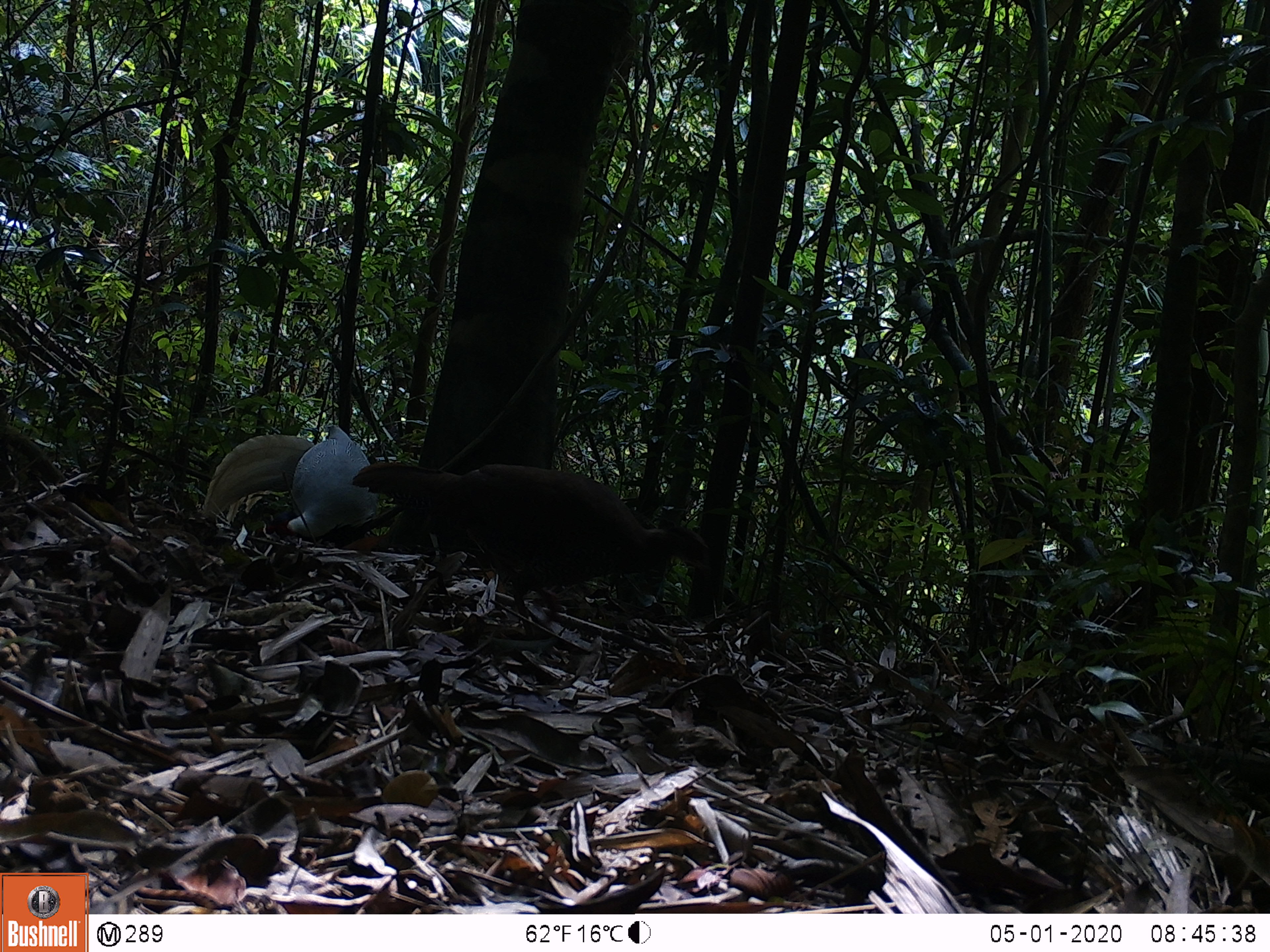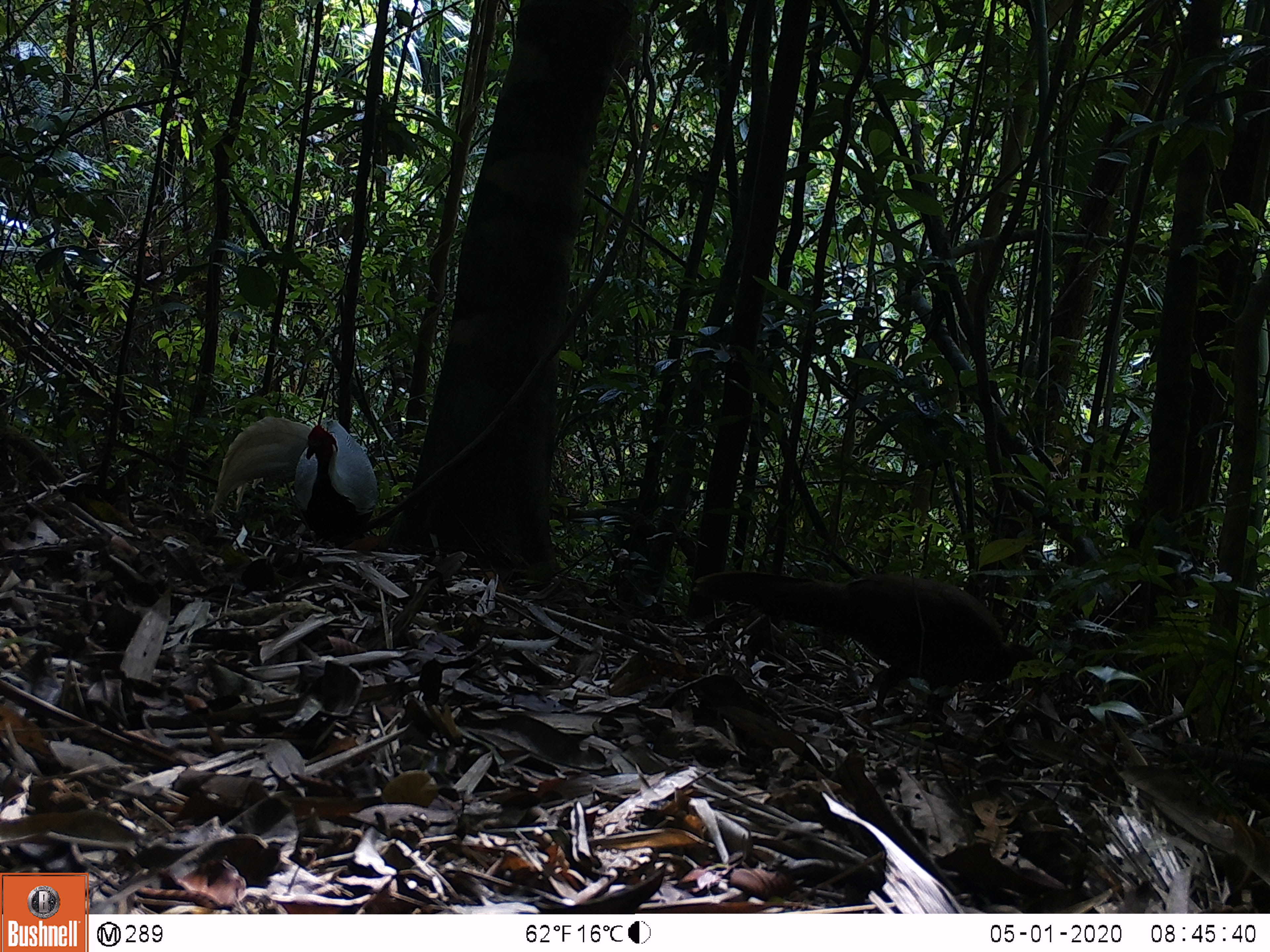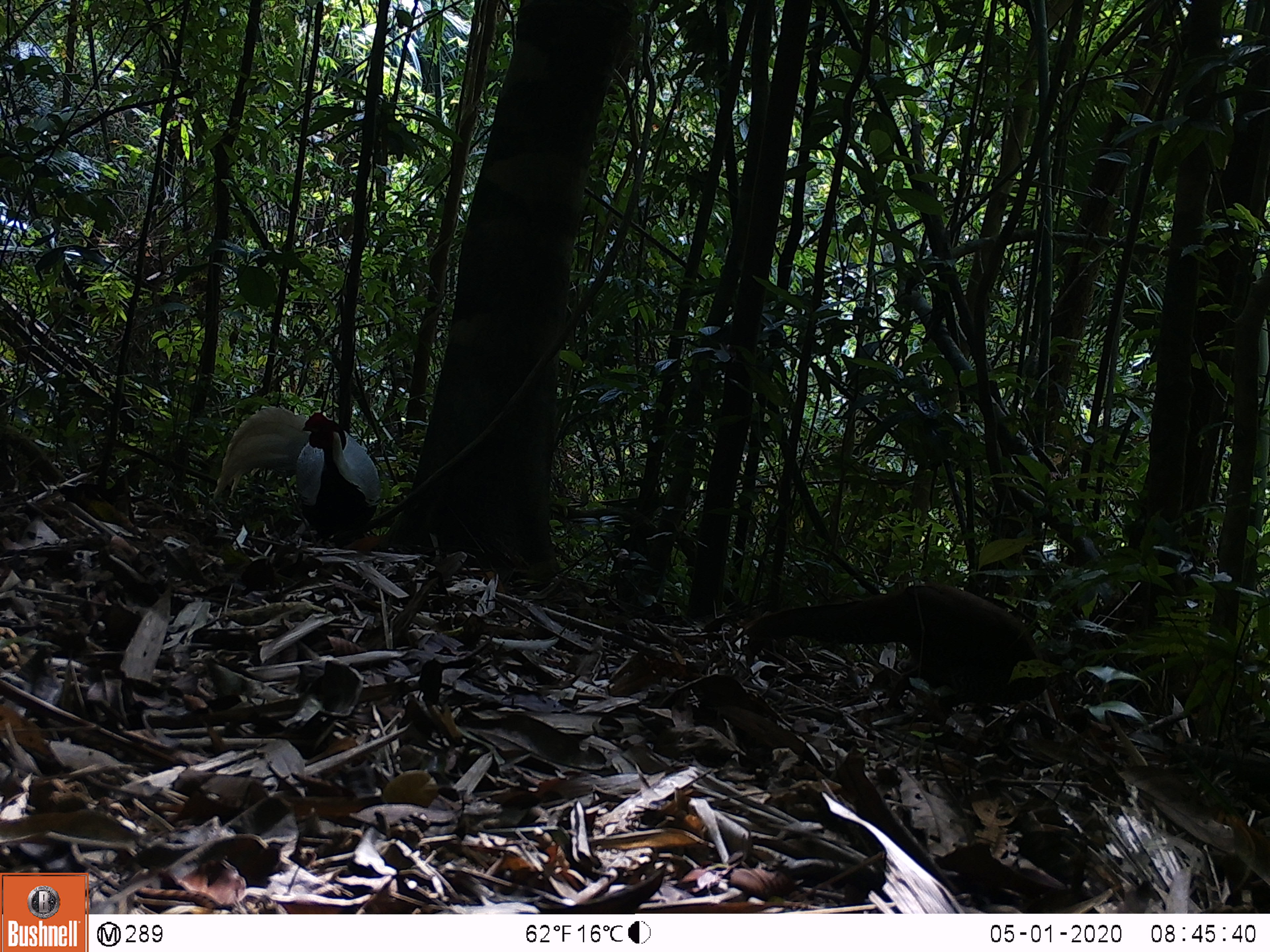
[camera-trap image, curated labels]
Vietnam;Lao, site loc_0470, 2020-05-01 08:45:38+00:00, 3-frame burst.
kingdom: Animalia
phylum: Chordata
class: Aves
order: Galliformes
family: Phasianidae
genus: Lophura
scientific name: Lophura nycthemera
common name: silver pheasant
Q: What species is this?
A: Silver pheasant (Lophura nycthemera).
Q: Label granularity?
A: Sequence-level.